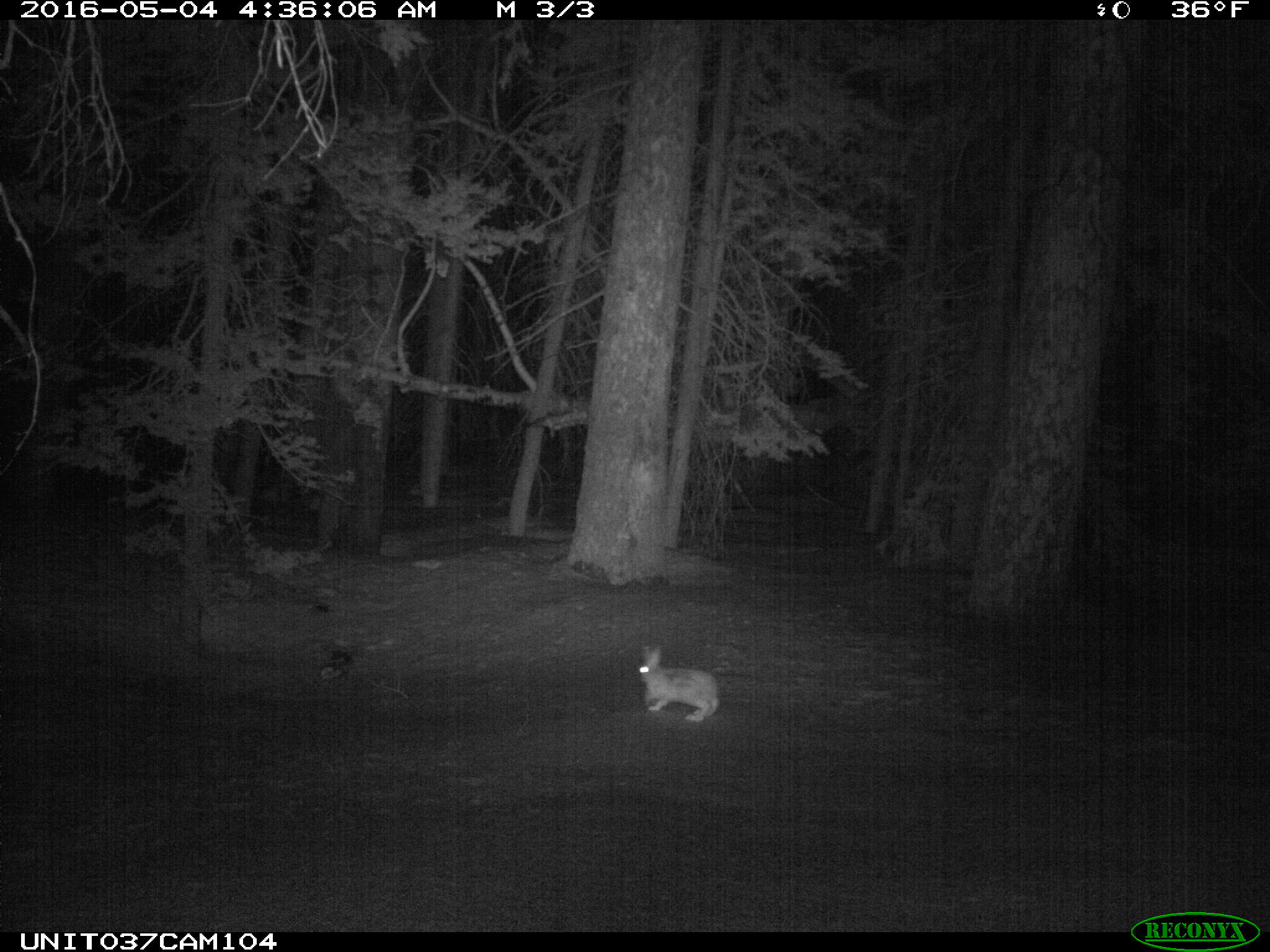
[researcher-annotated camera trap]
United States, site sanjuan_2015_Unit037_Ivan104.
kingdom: Animalia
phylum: Chordata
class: Mammalia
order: Lagomorpha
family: Leporidae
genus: Lepus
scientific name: Lepus americanus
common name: snowshoe hare